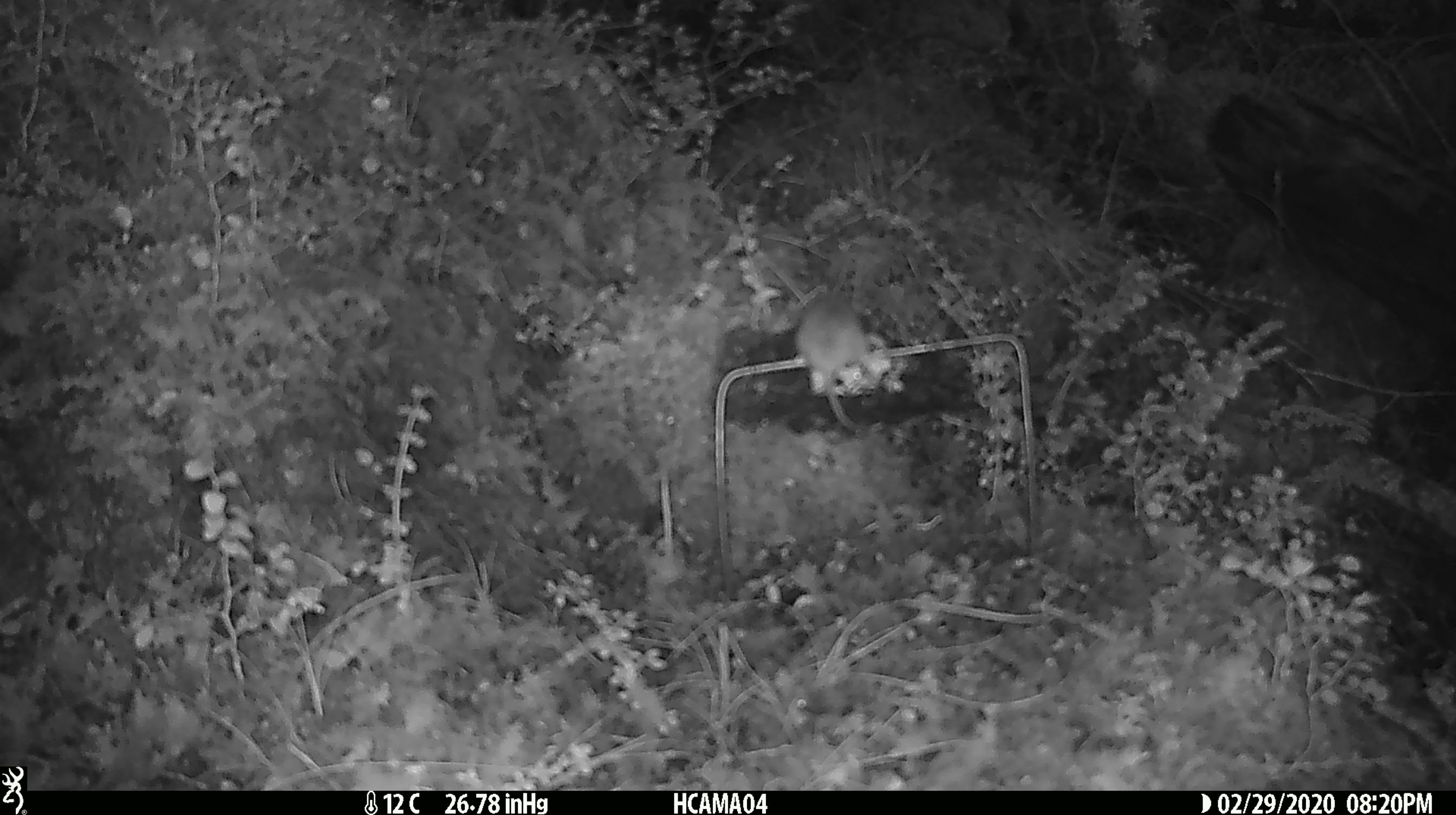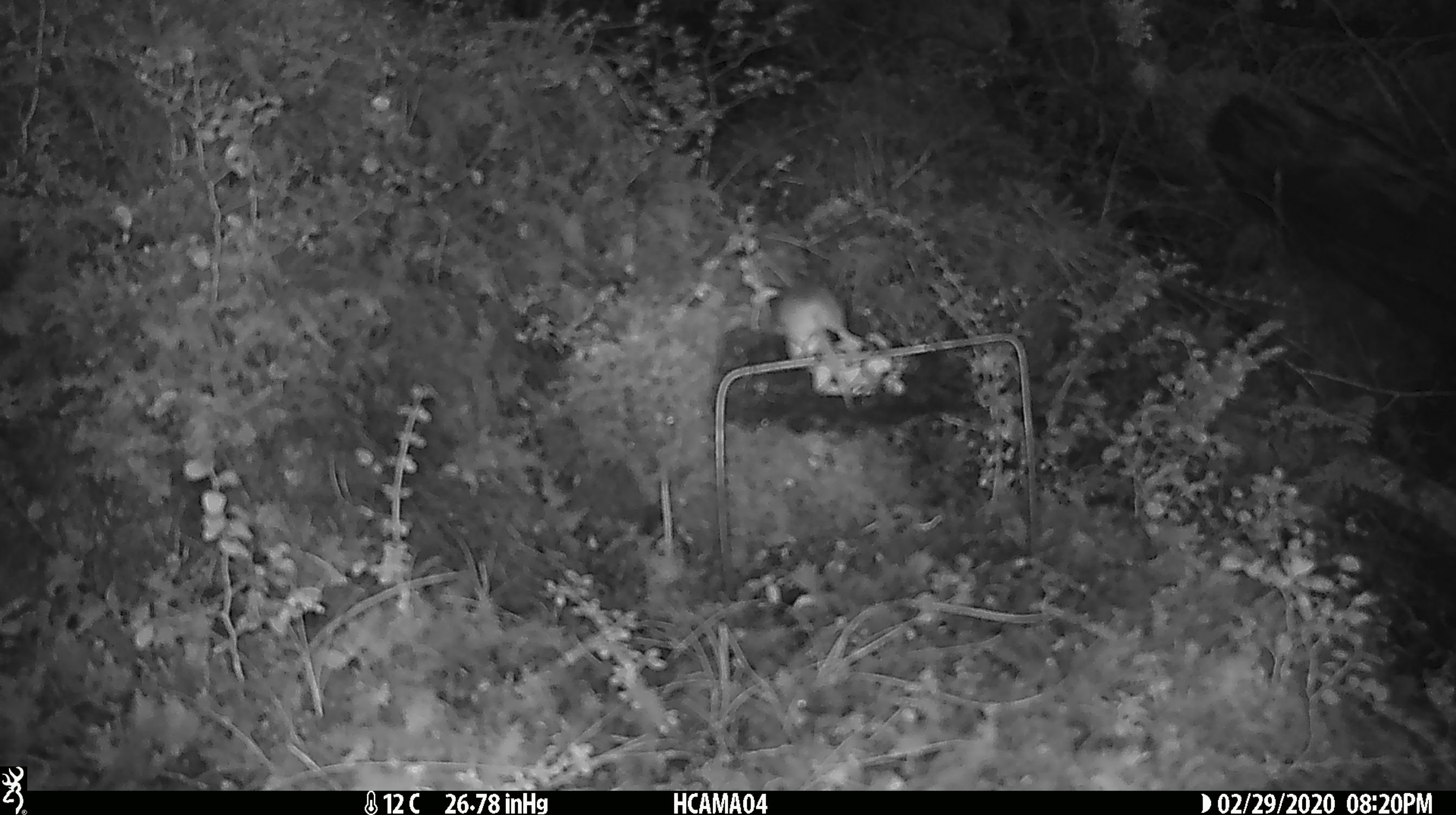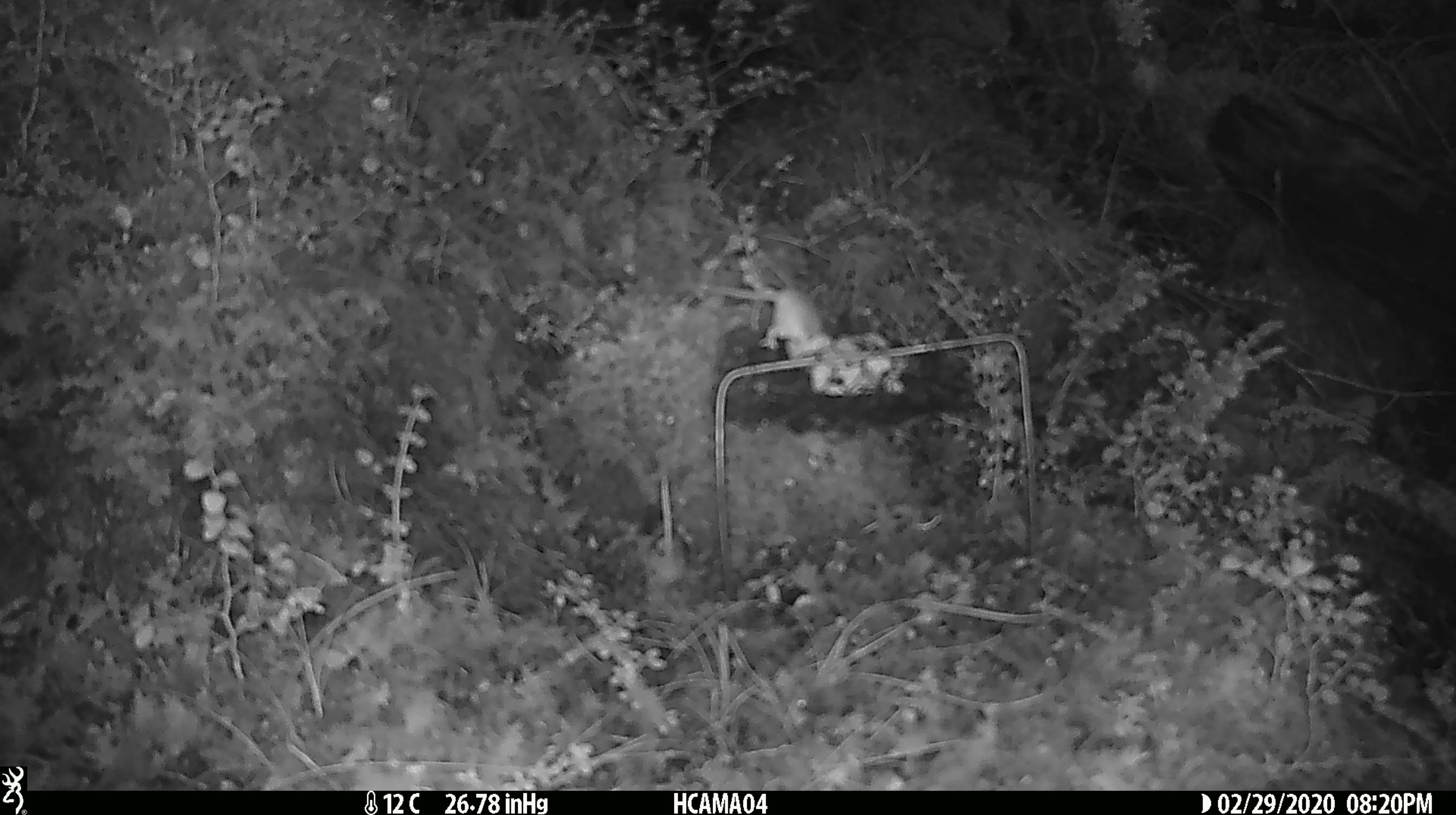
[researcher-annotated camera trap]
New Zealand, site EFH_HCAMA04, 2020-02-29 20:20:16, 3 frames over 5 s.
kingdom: Animalia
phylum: Chordata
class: Mammalia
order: Rodentia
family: Muridae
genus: Mus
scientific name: Mus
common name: mouse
Mouse (Mus).